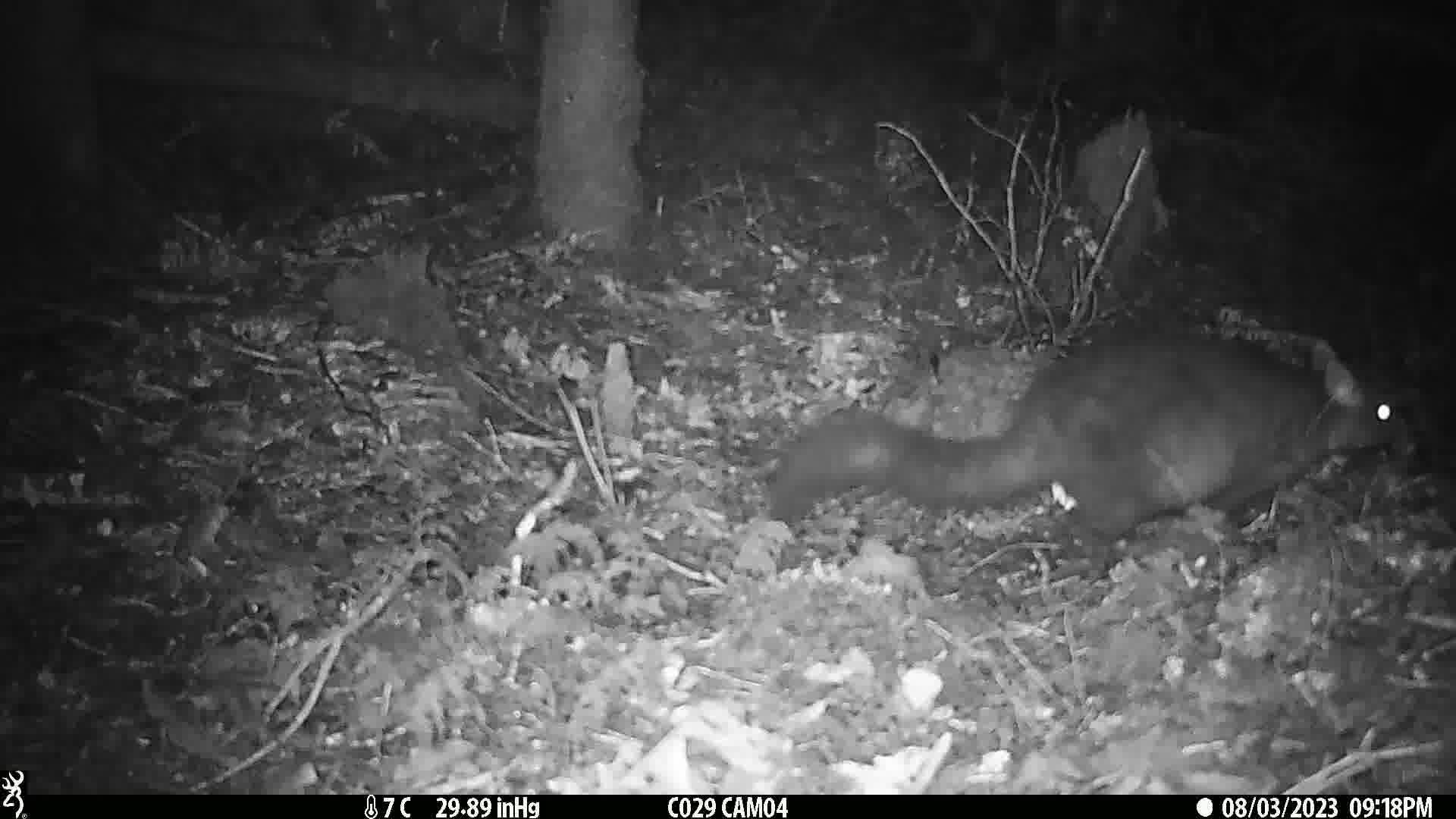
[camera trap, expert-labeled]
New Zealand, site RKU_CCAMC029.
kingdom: Animalia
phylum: Chordata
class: Mammalia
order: Diprotodontia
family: Phalangeridae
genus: Trichosurus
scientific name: Trichosurus vulpecula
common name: common brushtail possum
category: possum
Possum (common brushtail possum) (Trichosurus vulpecula).